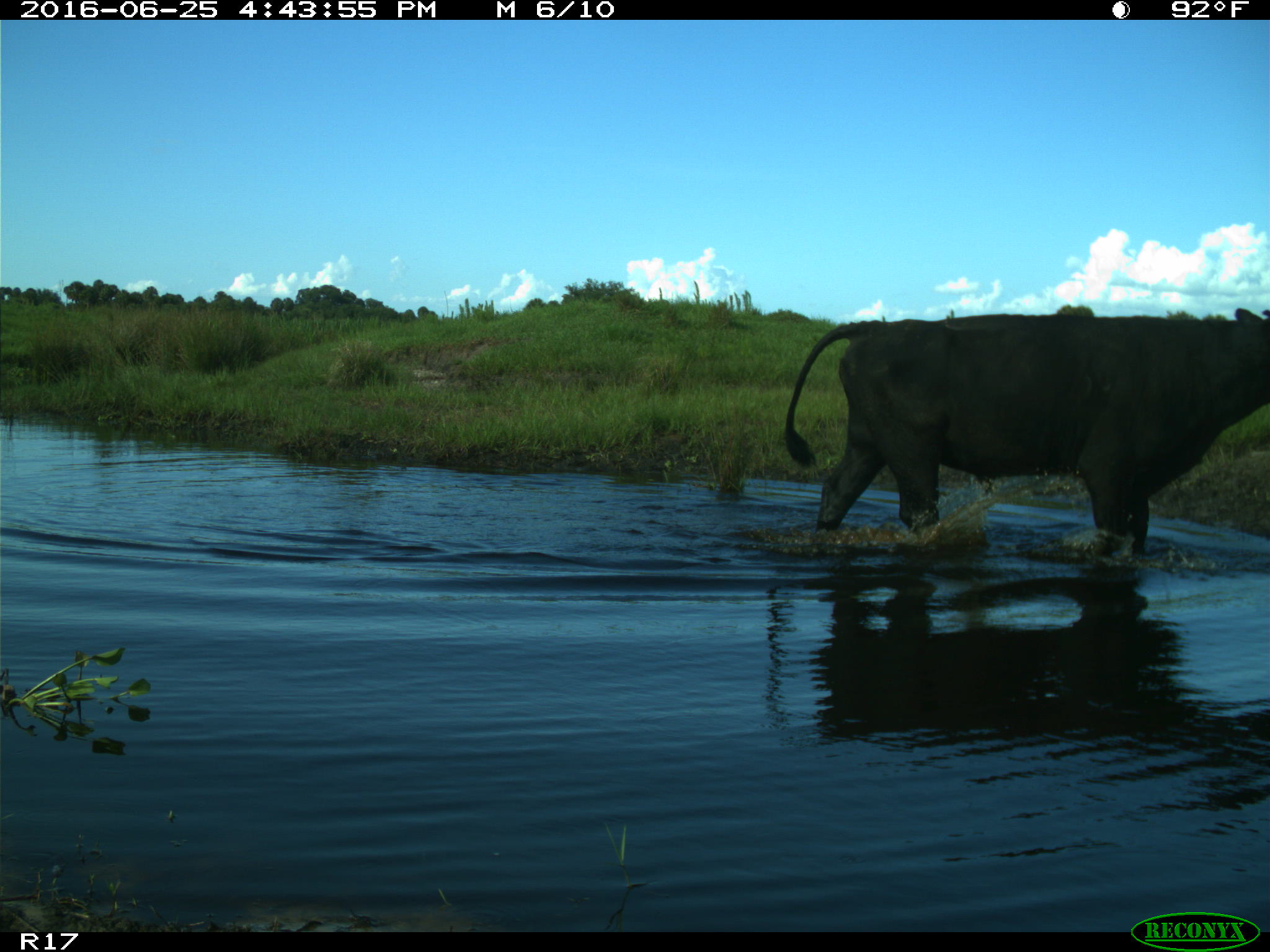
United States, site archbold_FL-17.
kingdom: Animalia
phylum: Chordata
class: Mammalia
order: Artiodactyla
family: Bovidae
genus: Bos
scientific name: Bos taurus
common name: domestic cow